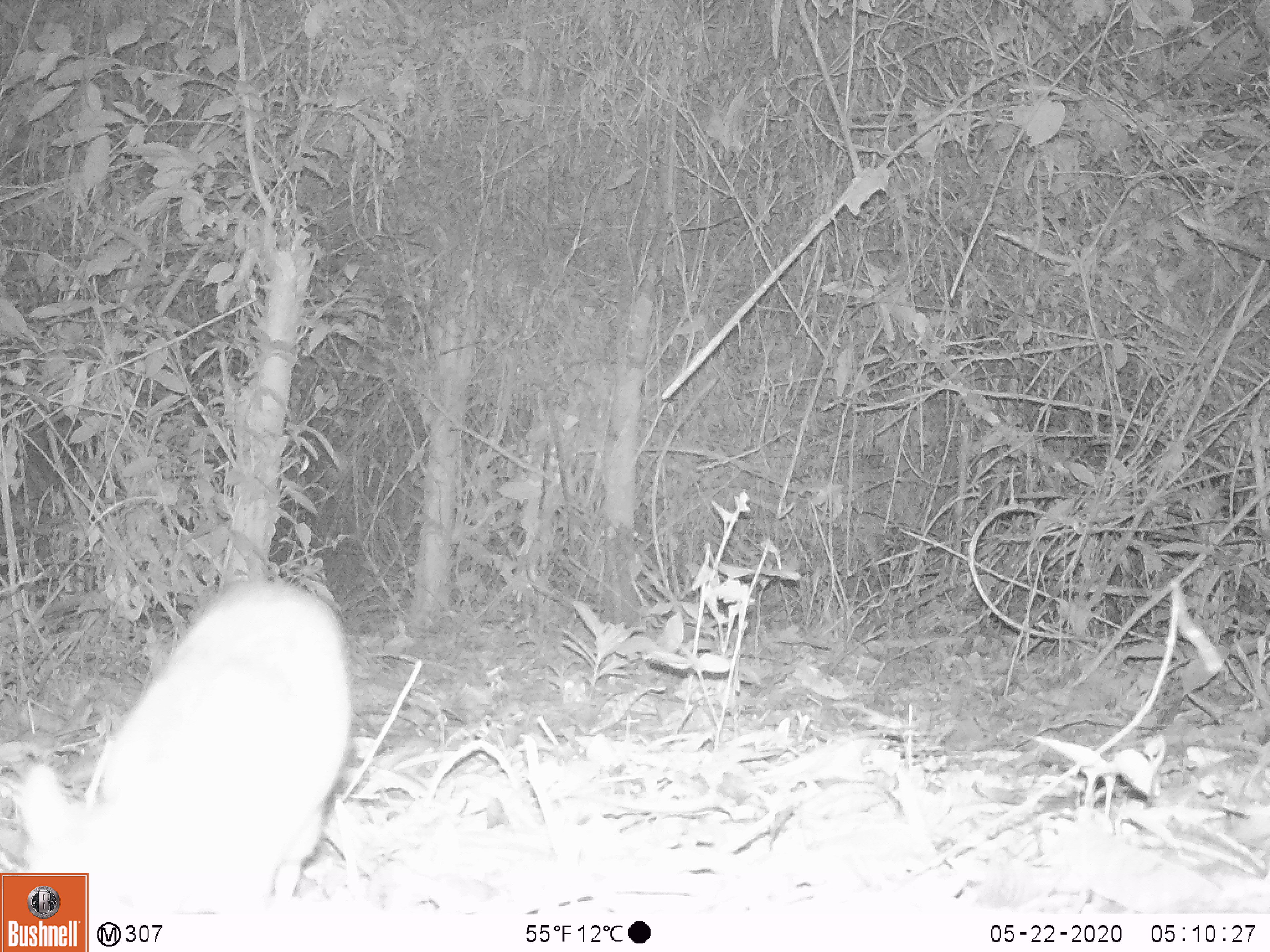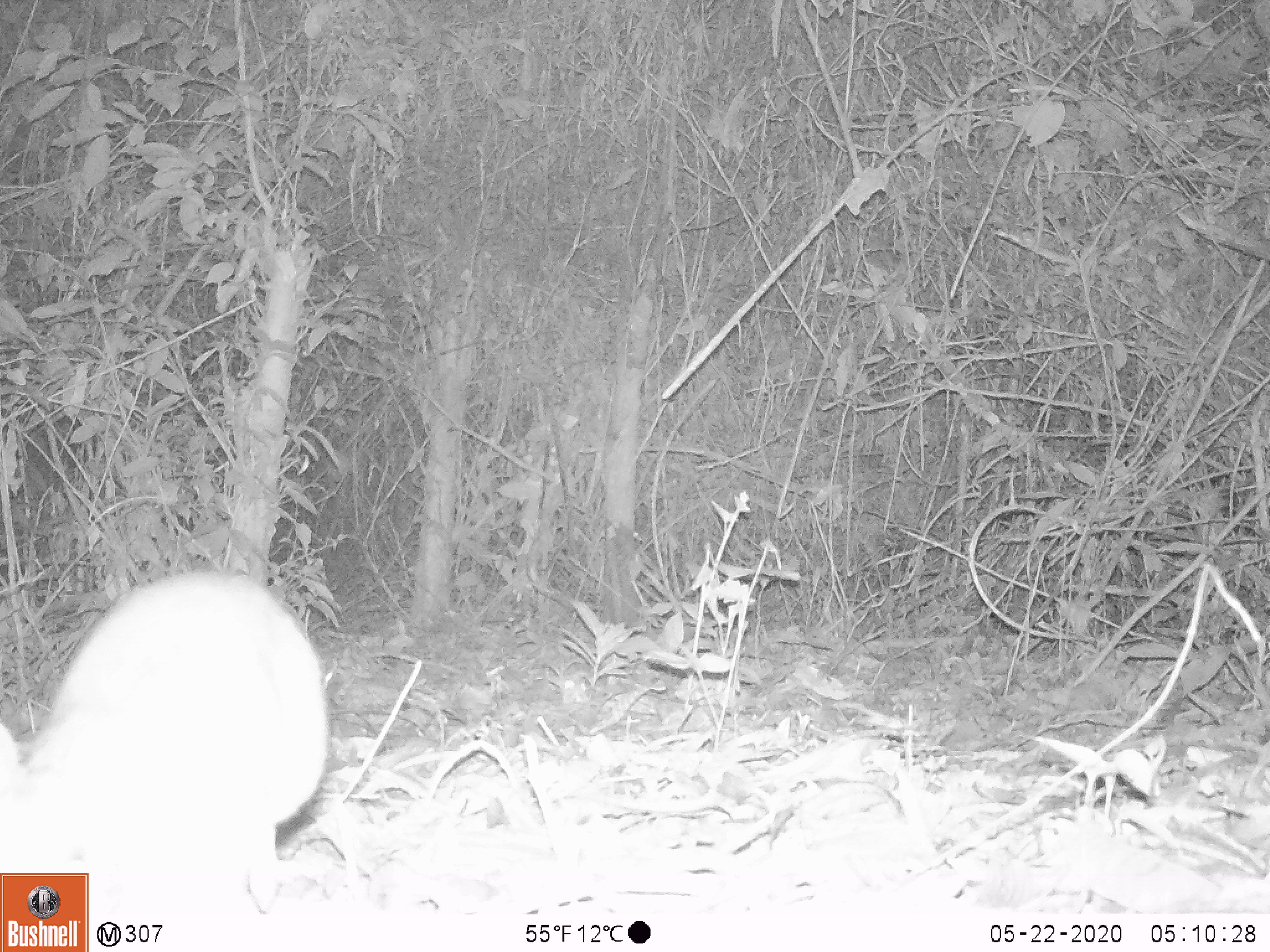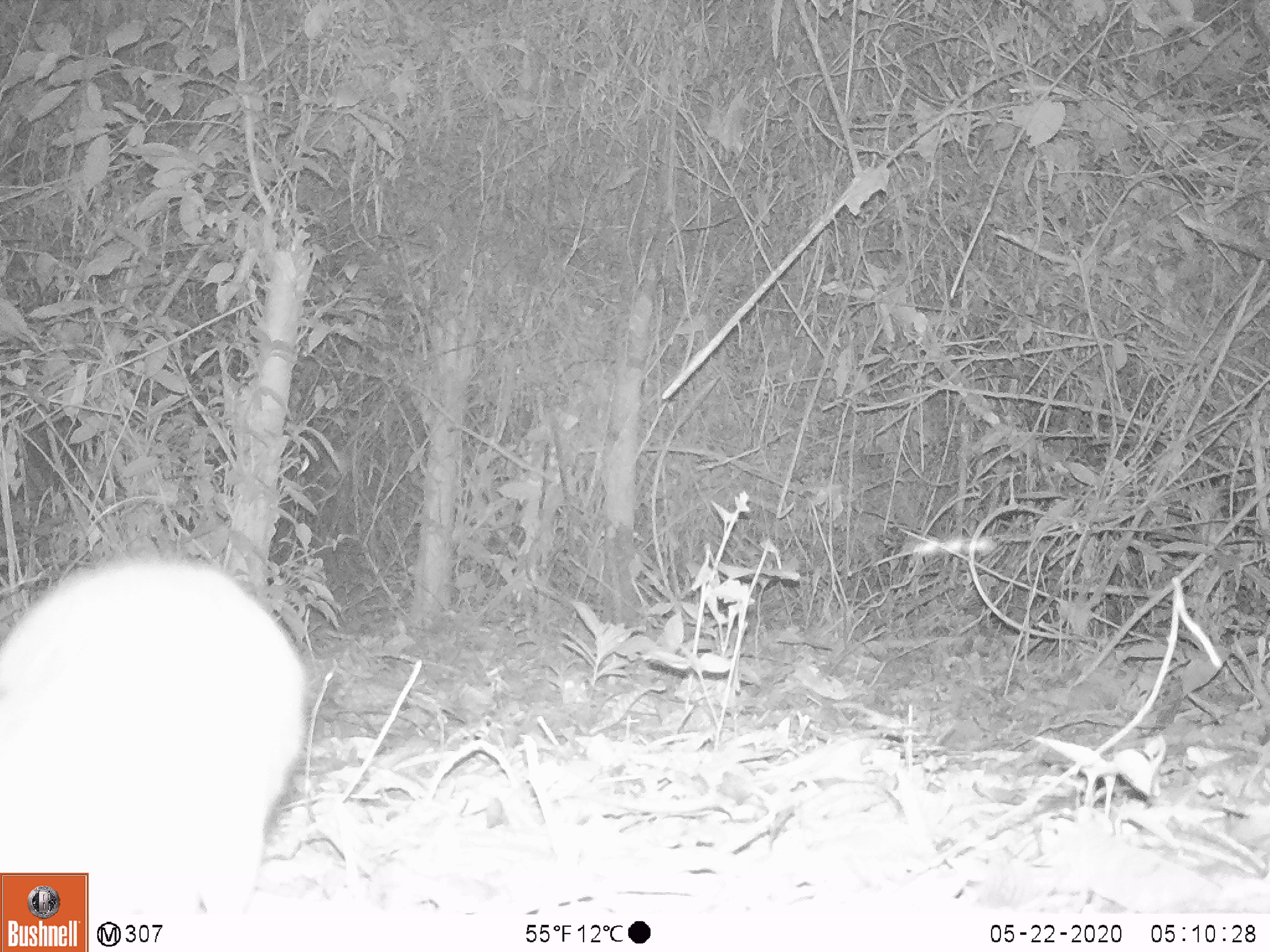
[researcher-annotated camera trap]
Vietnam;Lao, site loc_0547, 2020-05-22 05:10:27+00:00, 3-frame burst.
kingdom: Animalia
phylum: Chordata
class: Mammalia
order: Artiodactyla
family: Tragulidae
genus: Moschiola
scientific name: Moschiola meminna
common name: chevrotain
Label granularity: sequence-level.